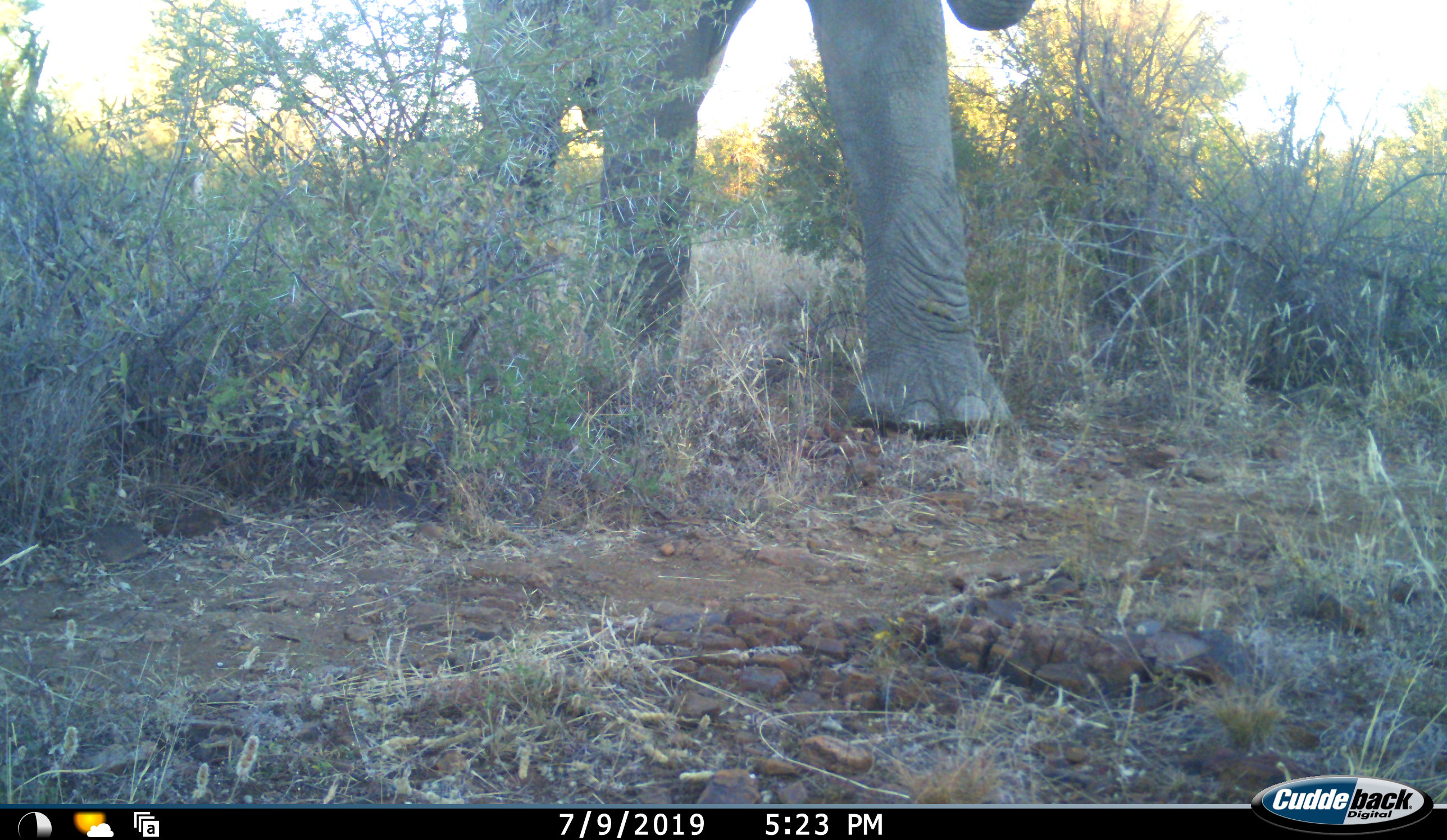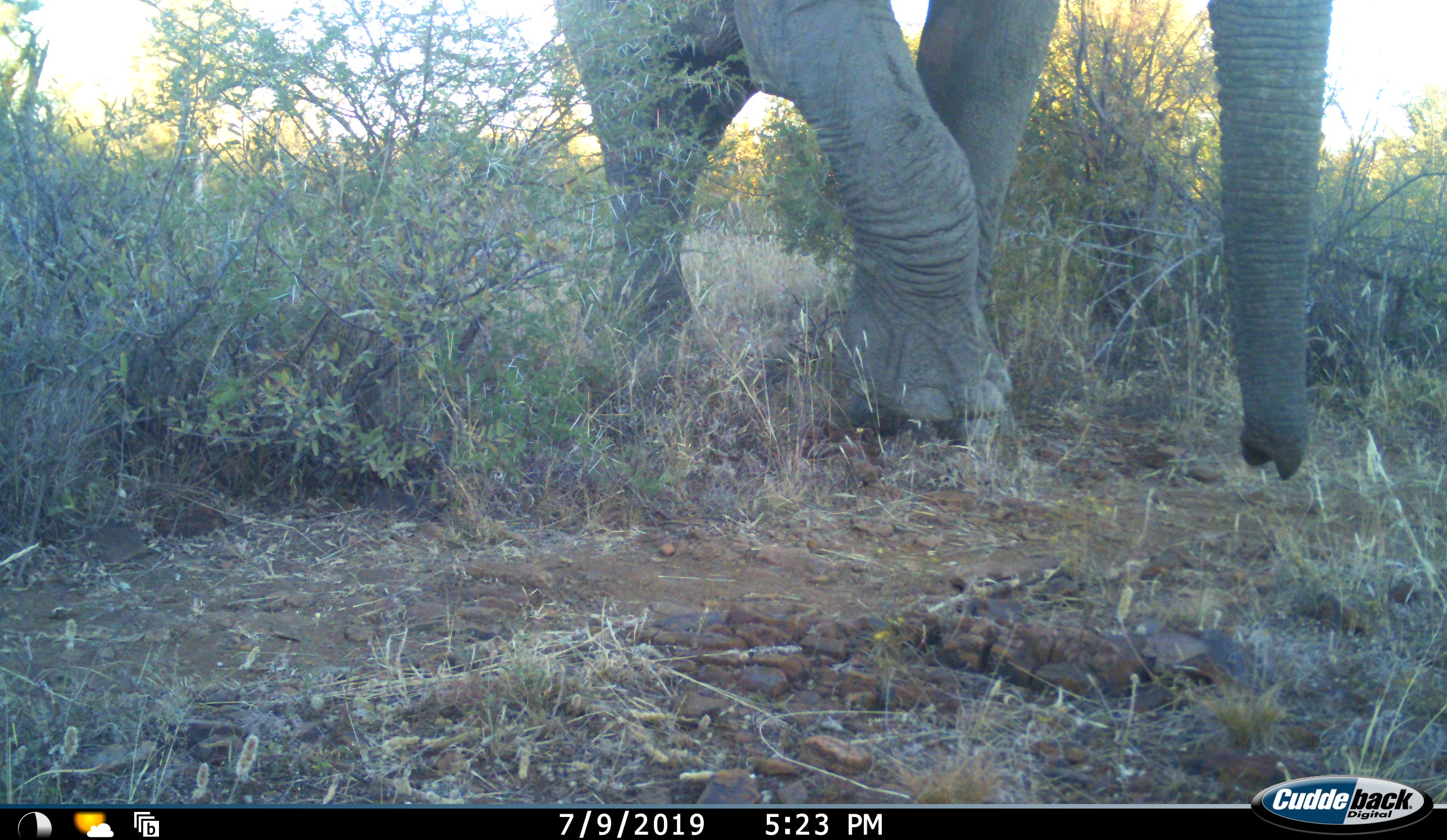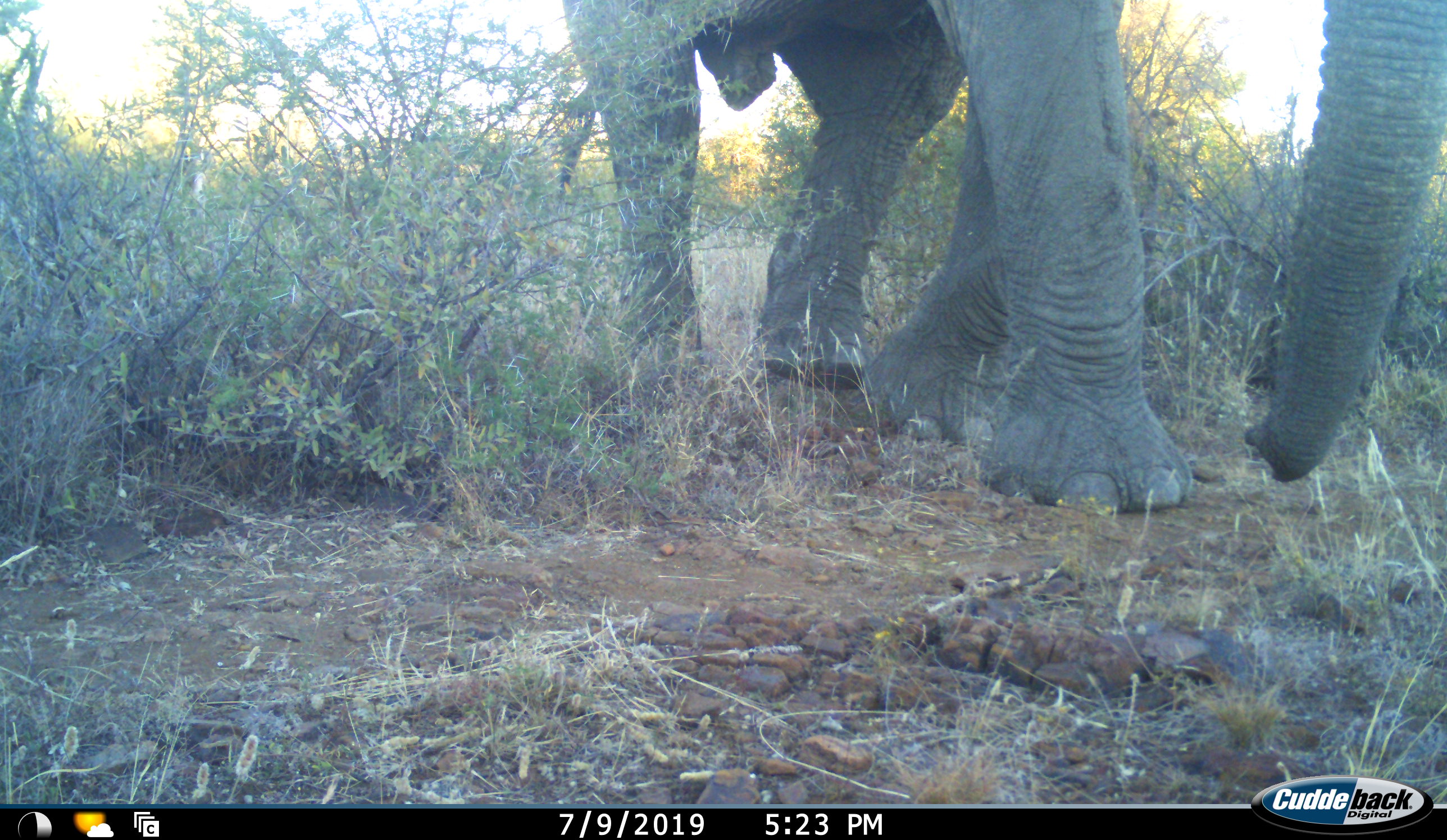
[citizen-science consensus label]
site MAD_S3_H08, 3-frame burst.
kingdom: Animalia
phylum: Chordata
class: Mammalia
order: Proboscidea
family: Elephantidae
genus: Loxodonta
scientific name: Loxodonta africana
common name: african bush elephant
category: elephant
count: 1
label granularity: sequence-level